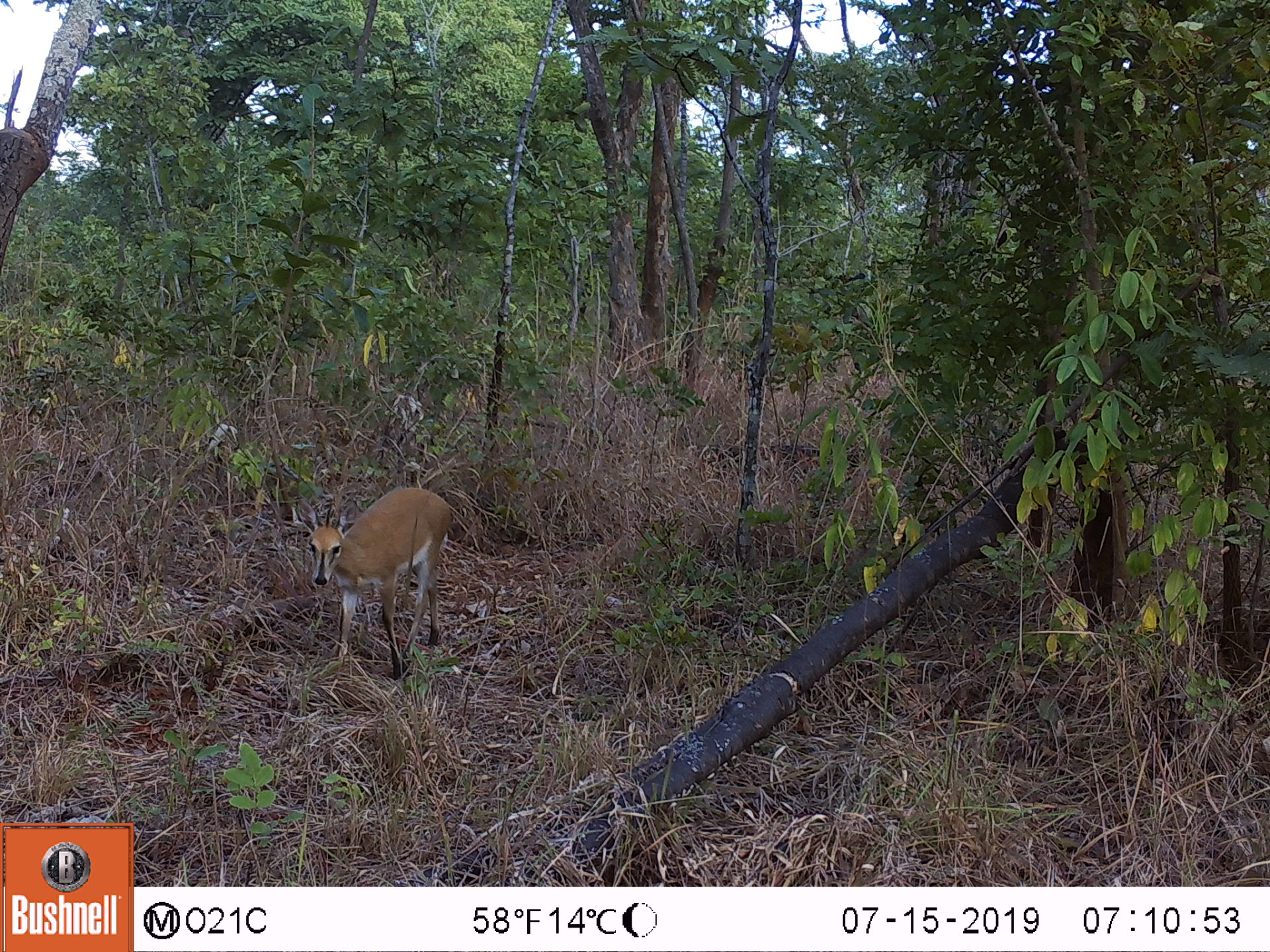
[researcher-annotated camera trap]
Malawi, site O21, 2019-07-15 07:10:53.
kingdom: Animalia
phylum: Chordata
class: Mammalia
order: Artiodactyla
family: Bovidae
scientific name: Antilopinae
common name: small antelope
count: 1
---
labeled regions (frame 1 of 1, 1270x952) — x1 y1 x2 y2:
small antelope: 280 482 460 691